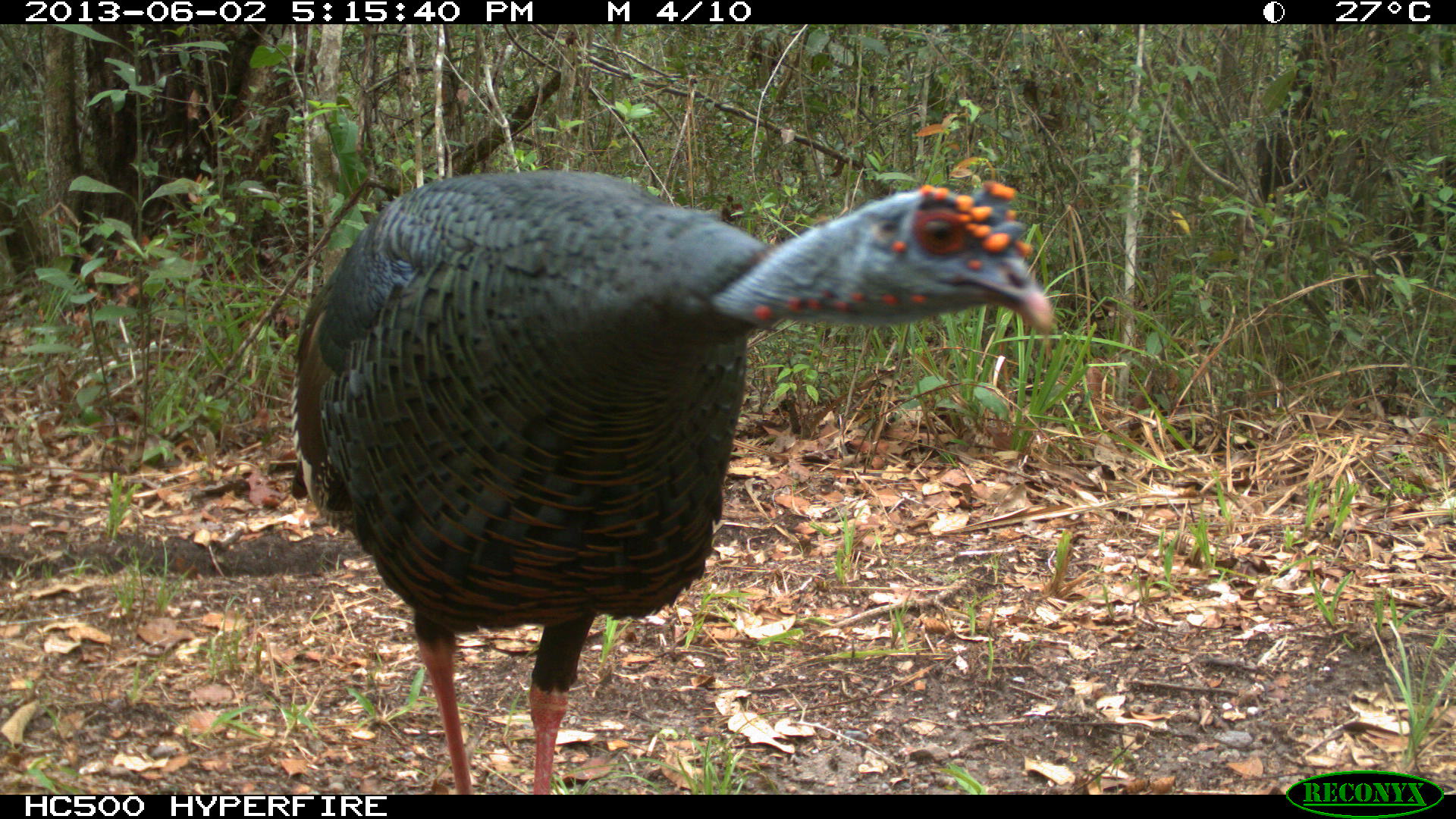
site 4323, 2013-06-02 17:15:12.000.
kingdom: Animalia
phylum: Chordata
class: Aves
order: Galliformes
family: Phasianidae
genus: Meleagris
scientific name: Meleagris ocellata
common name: ocellated turkey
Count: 1.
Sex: male.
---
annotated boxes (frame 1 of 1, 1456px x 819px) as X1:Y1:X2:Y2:
meleagris ocellata: 290:168:1055:794